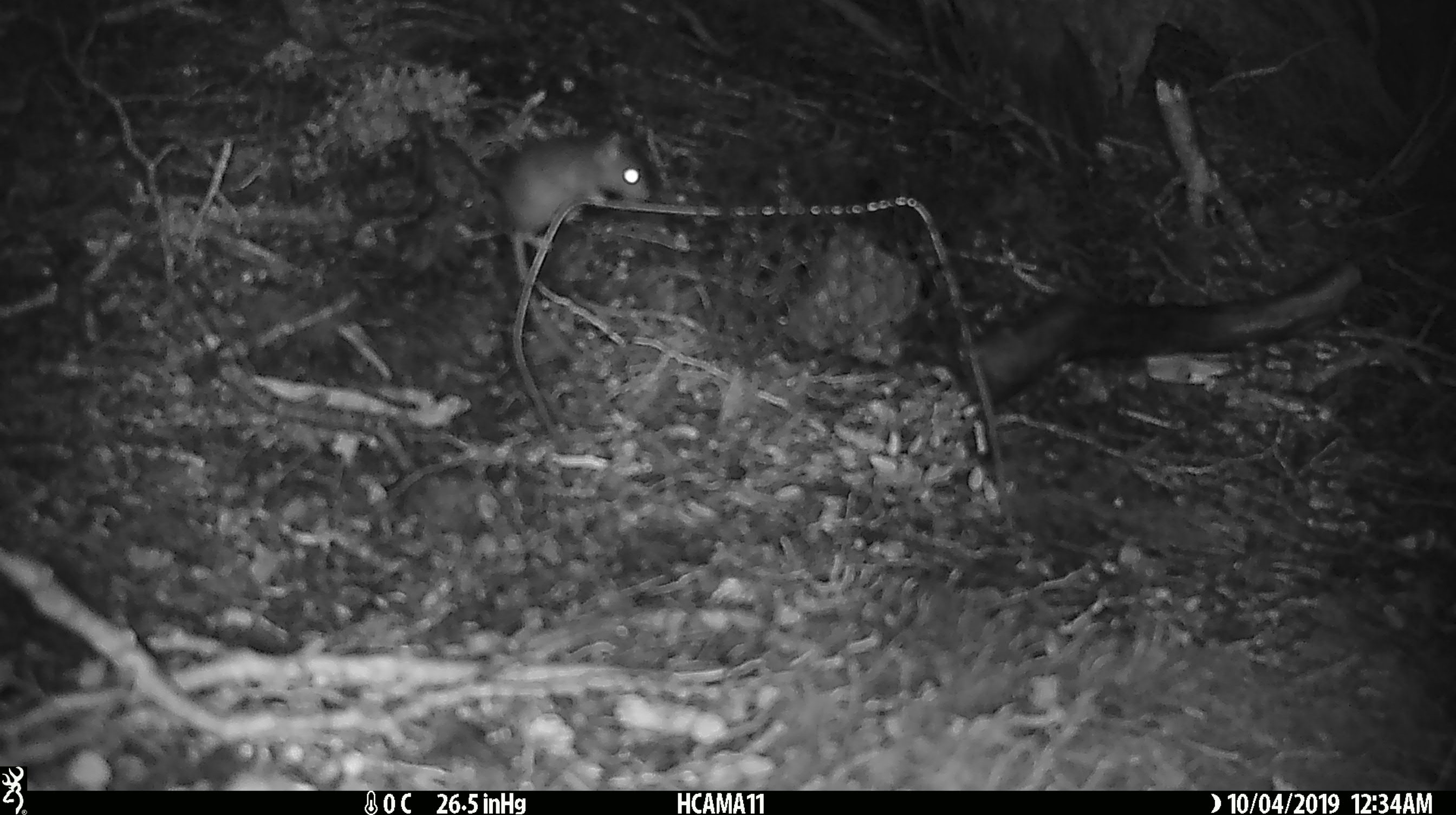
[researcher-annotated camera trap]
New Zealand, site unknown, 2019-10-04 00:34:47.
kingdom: Animalia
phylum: Chordata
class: Mammalia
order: Rodentia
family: Muridae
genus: Mus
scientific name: Mus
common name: mouse